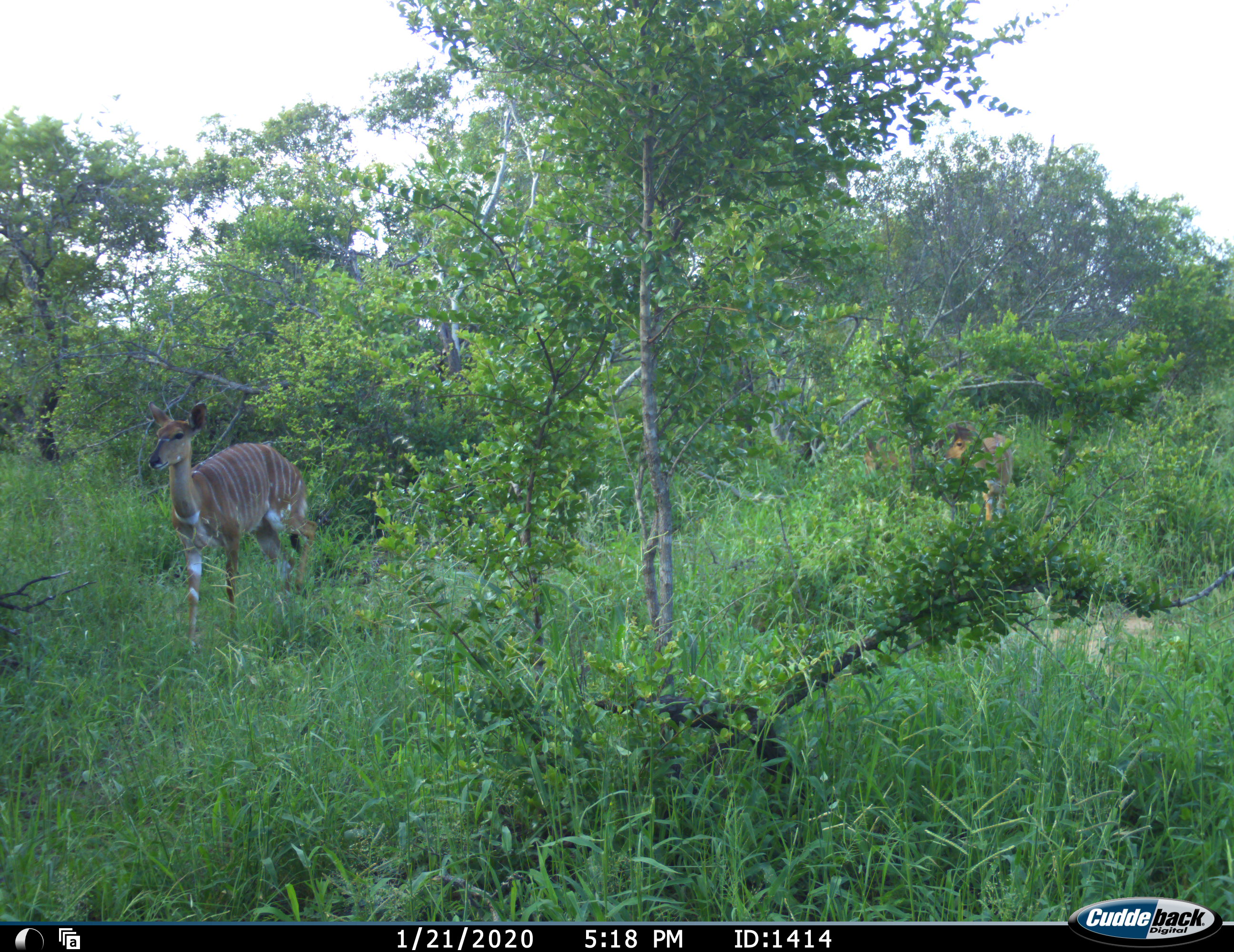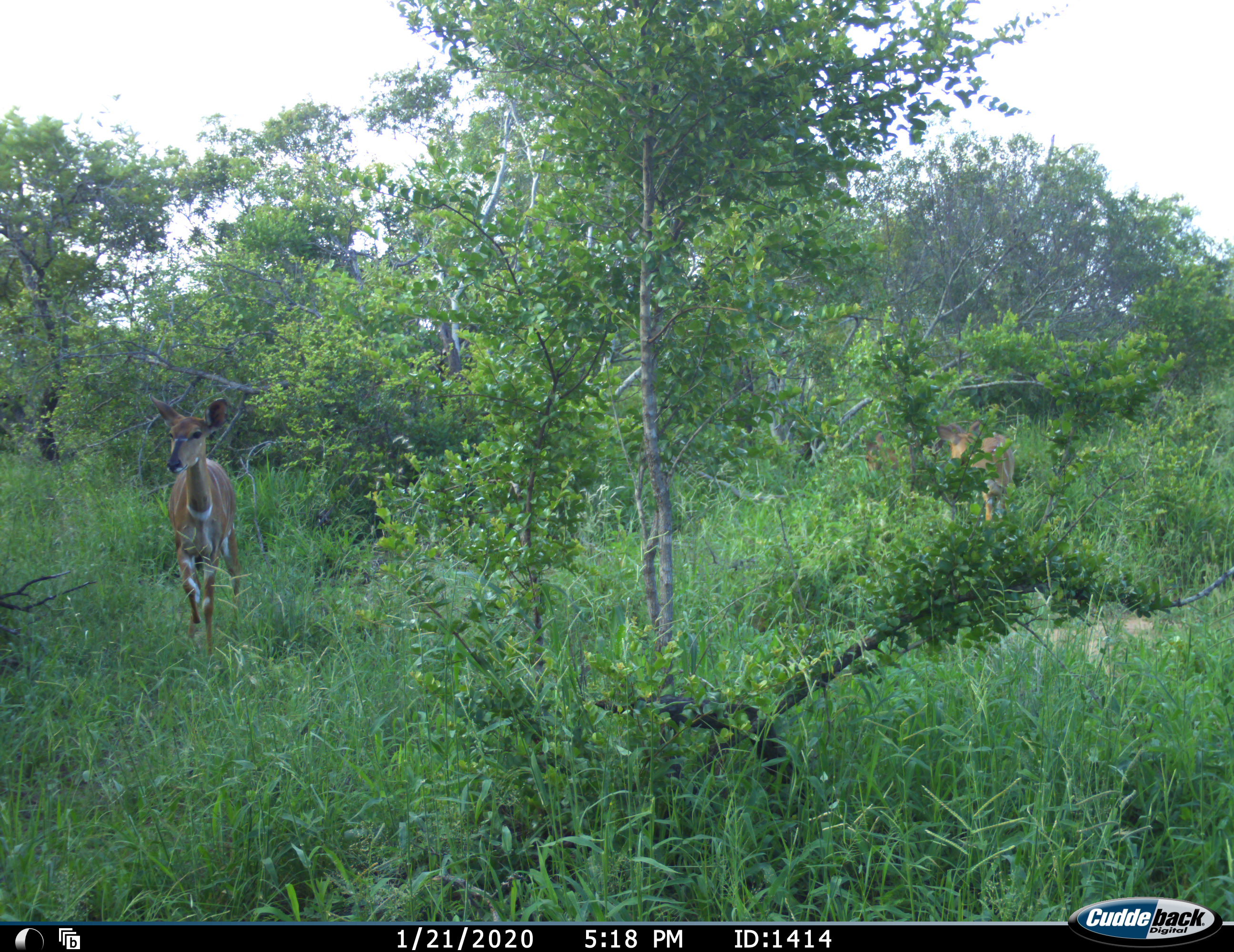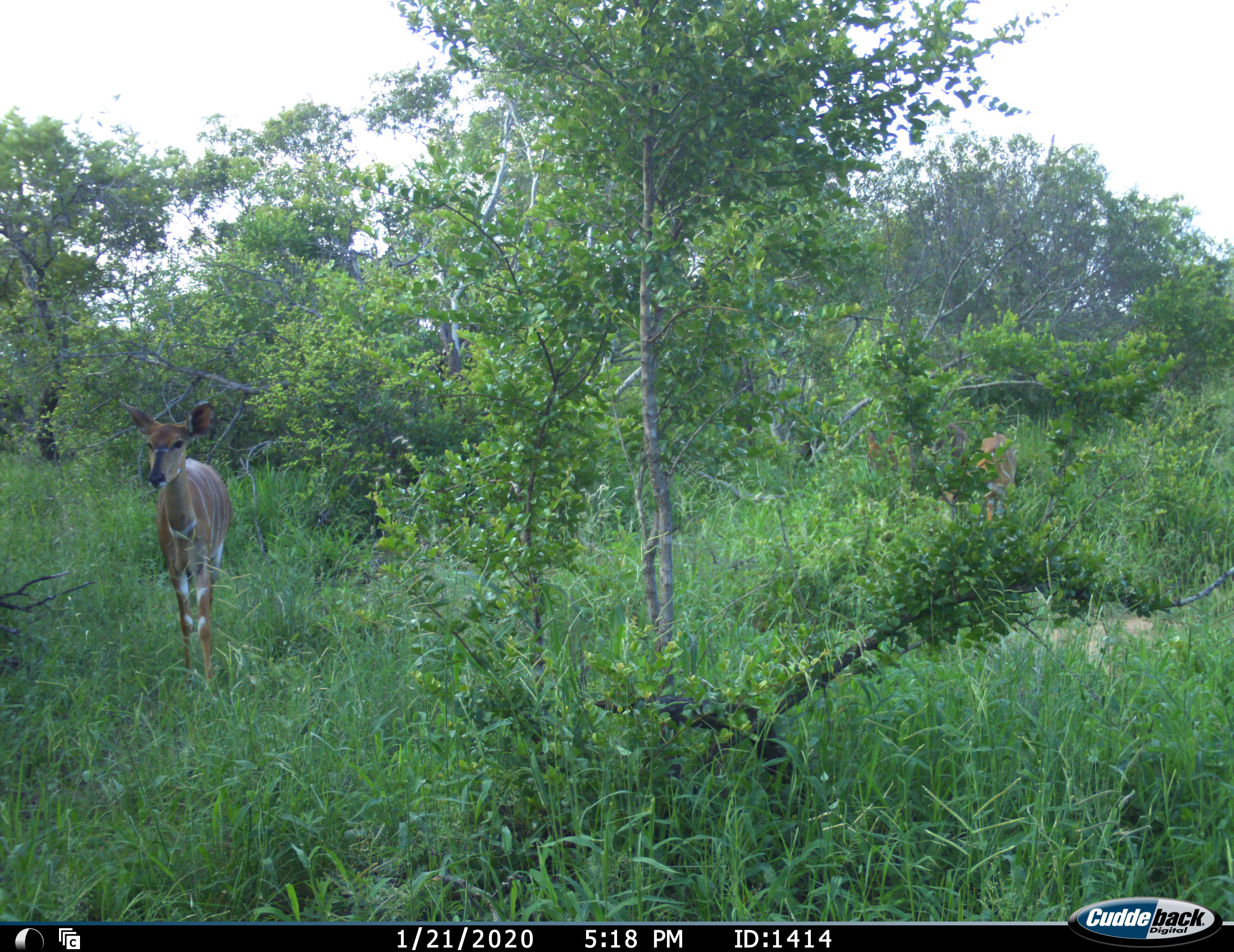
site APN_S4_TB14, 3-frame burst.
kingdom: Animalia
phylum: Chordata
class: Mammalia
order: Artiodactyla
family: Bovidae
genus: Tragelaphus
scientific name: Tragelaphus angasii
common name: nyala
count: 3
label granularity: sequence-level